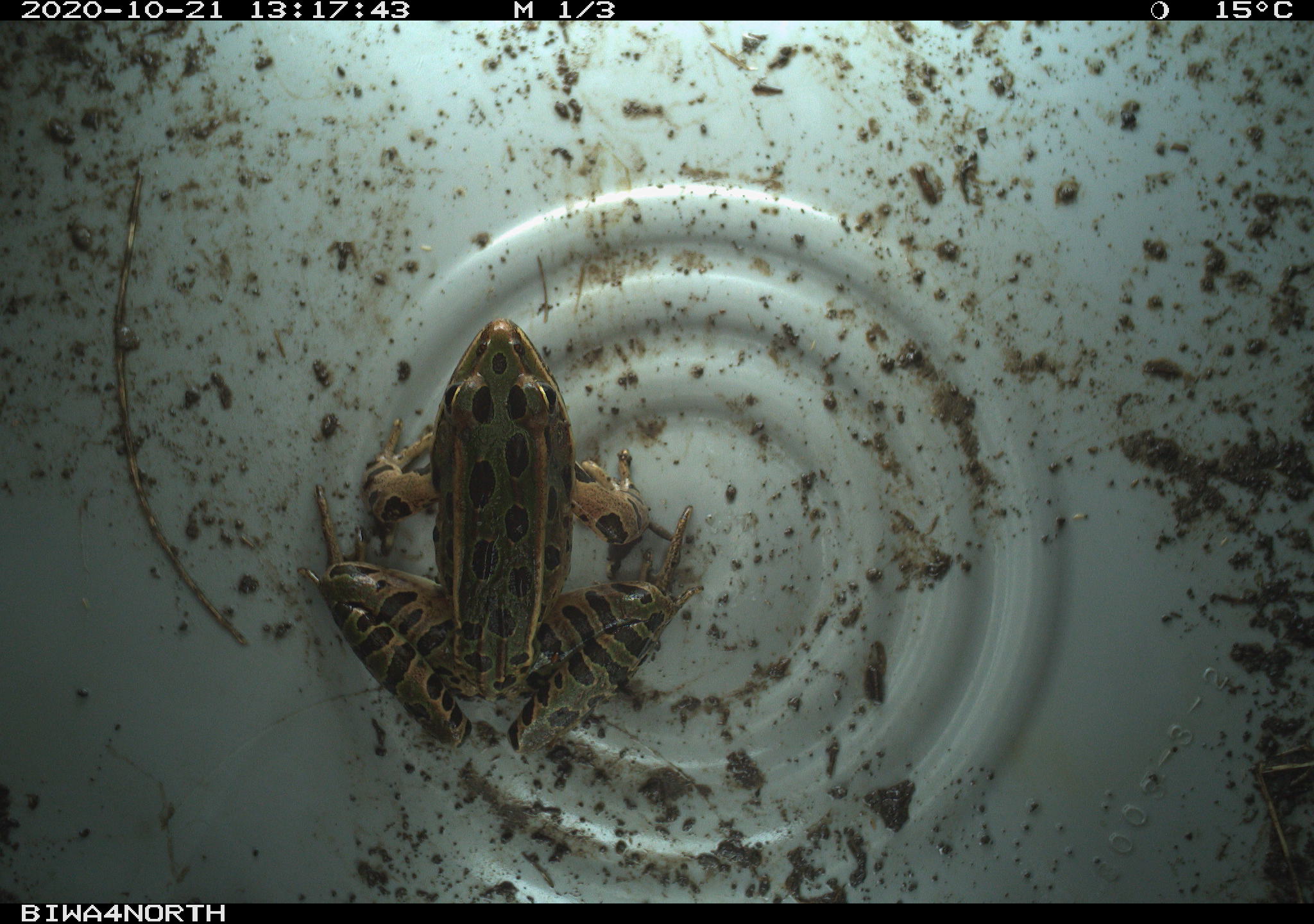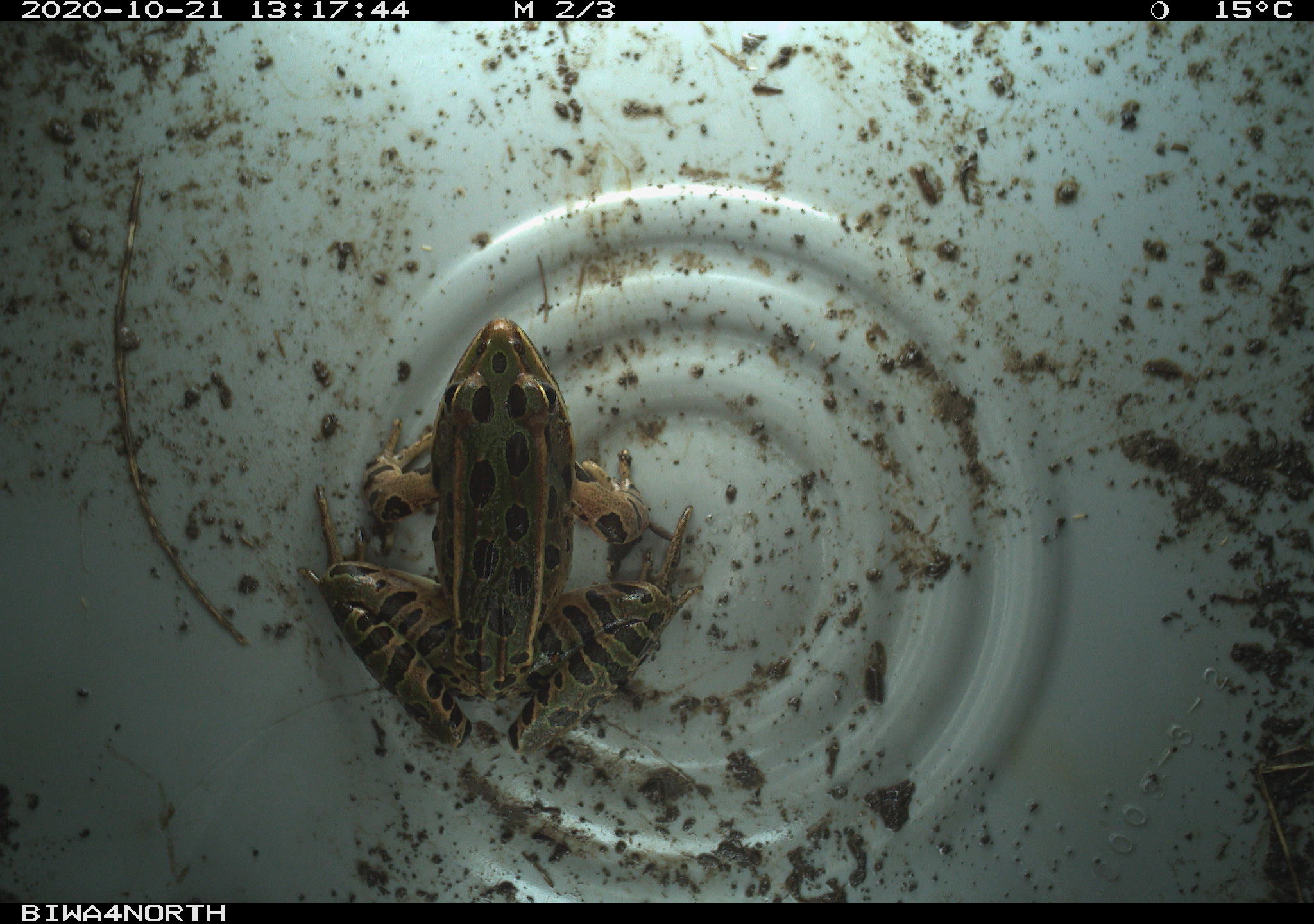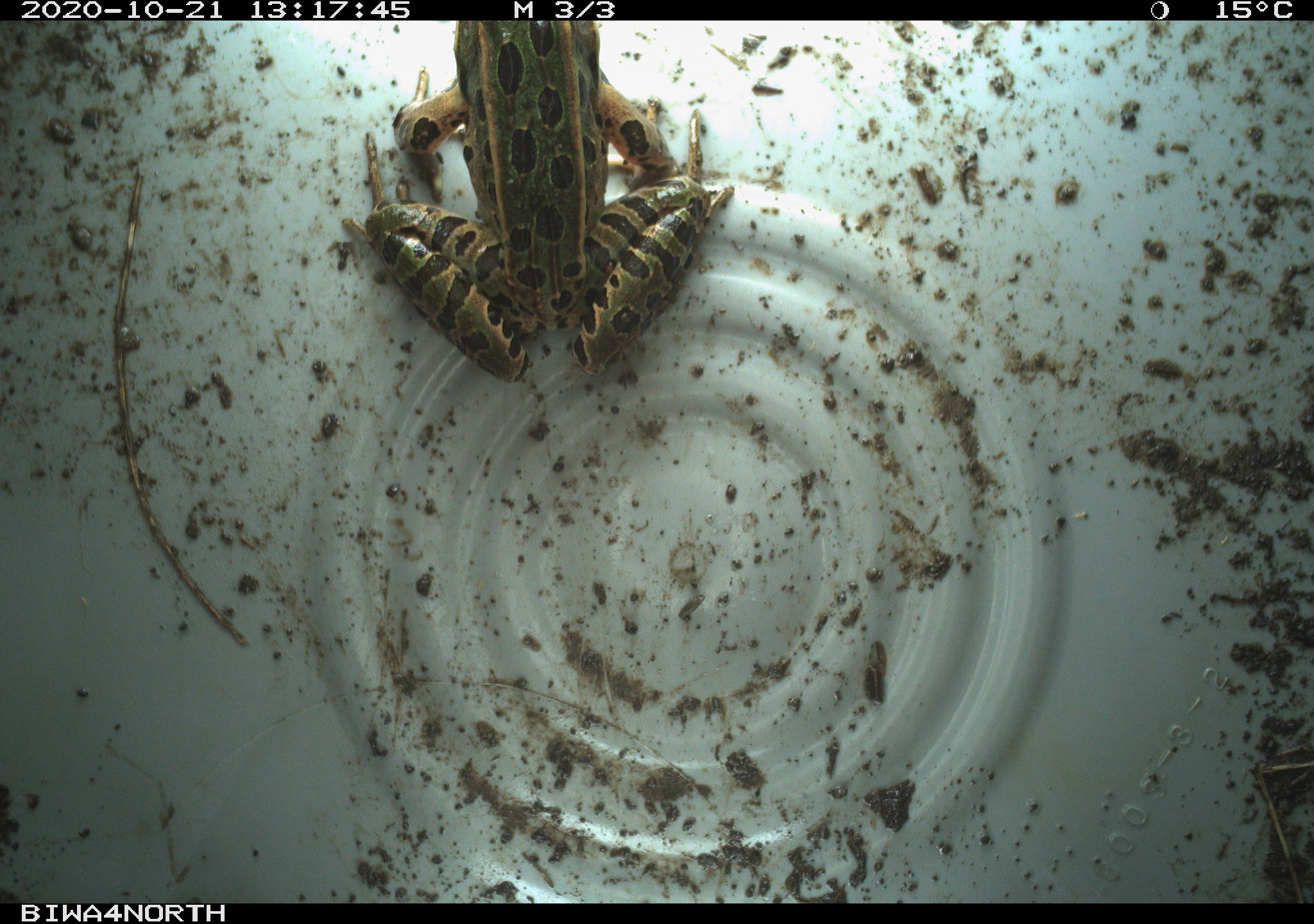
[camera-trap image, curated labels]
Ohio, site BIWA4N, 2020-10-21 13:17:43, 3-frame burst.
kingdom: Animalia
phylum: Chordata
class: Amphibia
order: Anura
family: Ranidae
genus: Lithobates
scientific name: Lithobates pipiens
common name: northern leopard frog